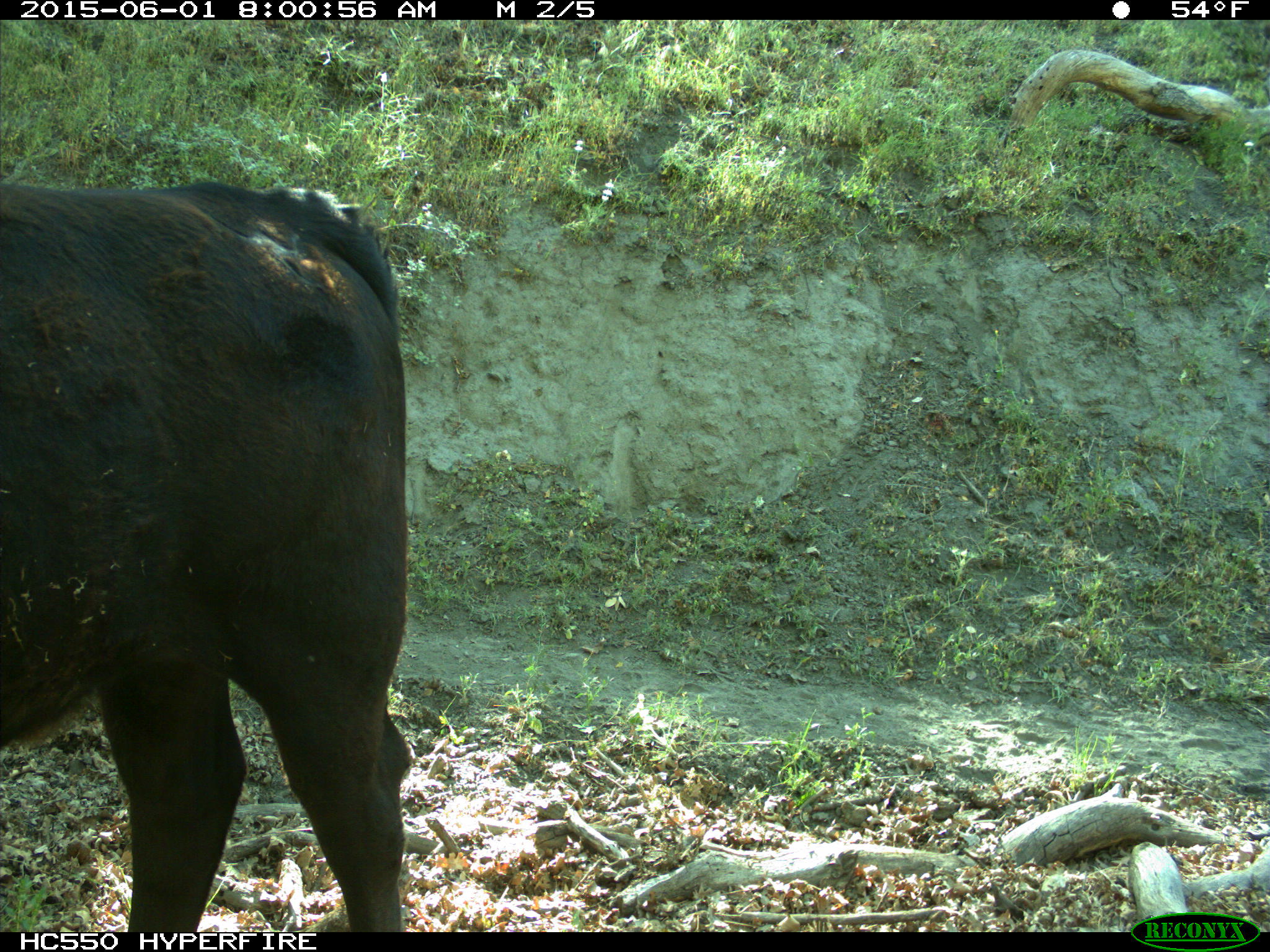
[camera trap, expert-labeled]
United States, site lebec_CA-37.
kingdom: Animalia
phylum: Chordata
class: Mammalia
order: Artiodactyla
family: Bovidae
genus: Bos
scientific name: Bos taurus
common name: domestic cow